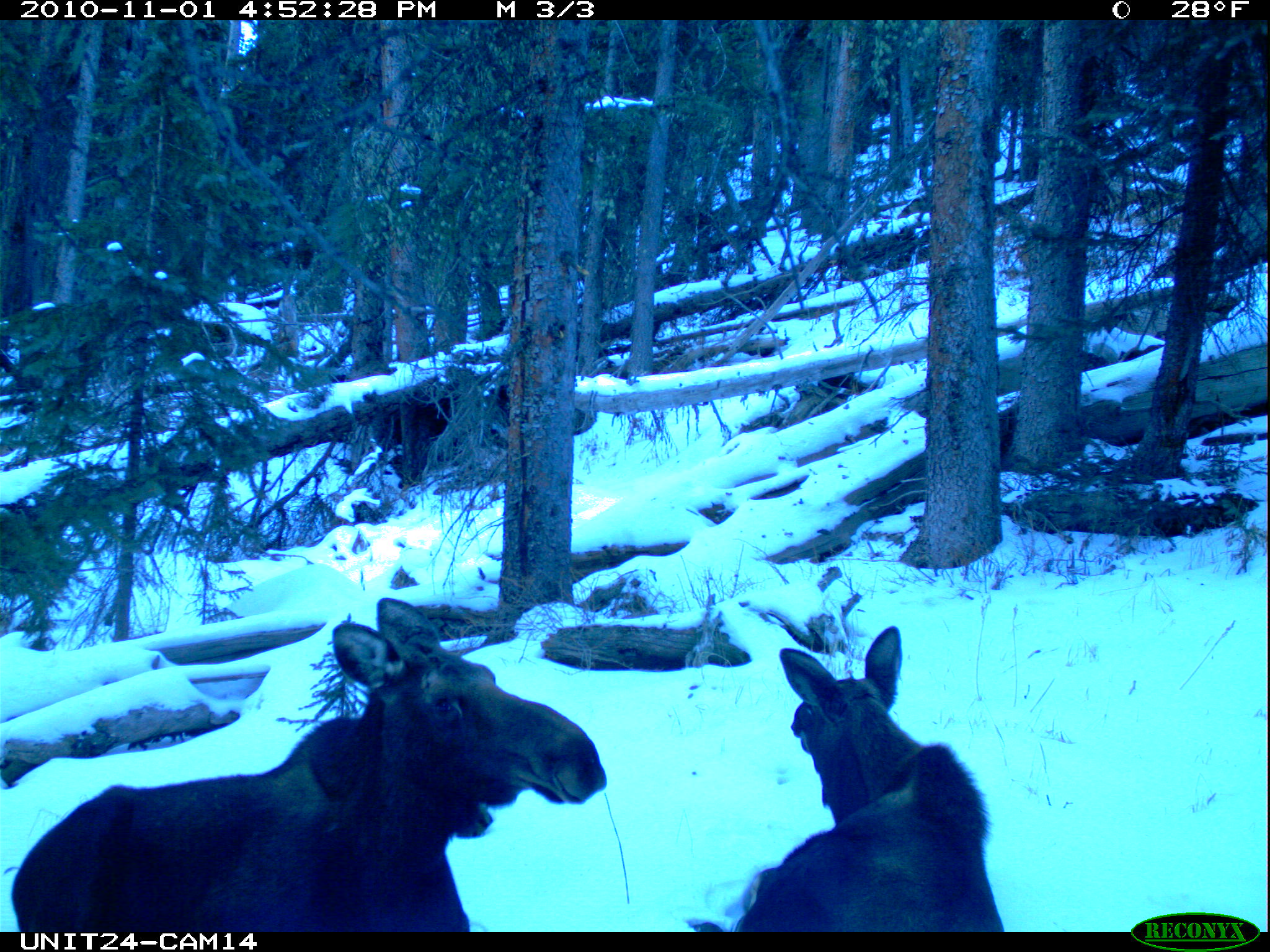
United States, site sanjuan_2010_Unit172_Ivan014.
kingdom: Animalia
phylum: Chordata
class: Mammalia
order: Artiodactyla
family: Cervidae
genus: Alces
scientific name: Alces alces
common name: moose